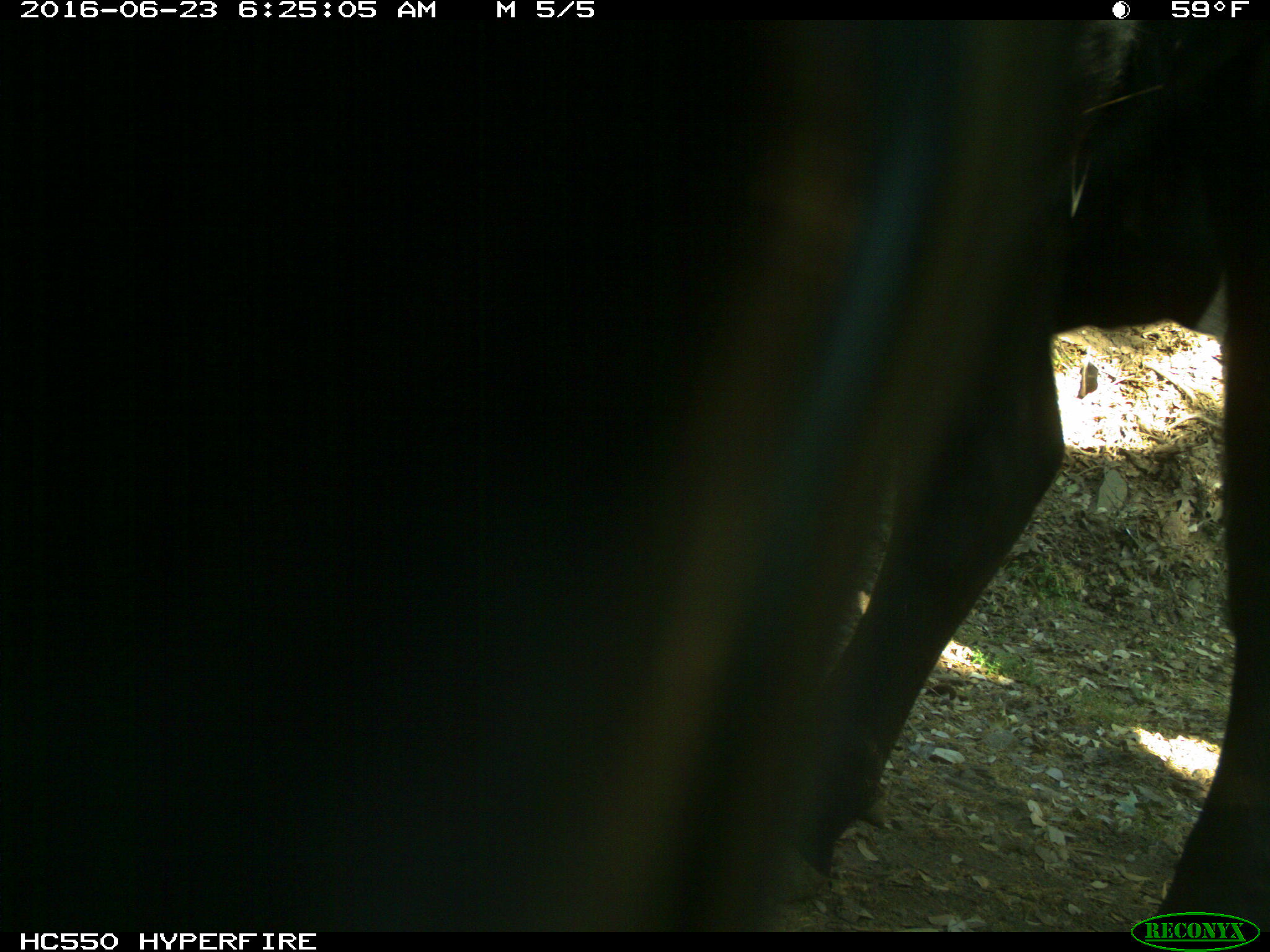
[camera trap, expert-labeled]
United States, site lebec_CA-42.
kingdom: Animalia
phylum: Chordata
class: Mammalia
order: Artiodactyla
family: Bovidae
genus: Bos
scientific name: Bos taurus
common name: domestic cow